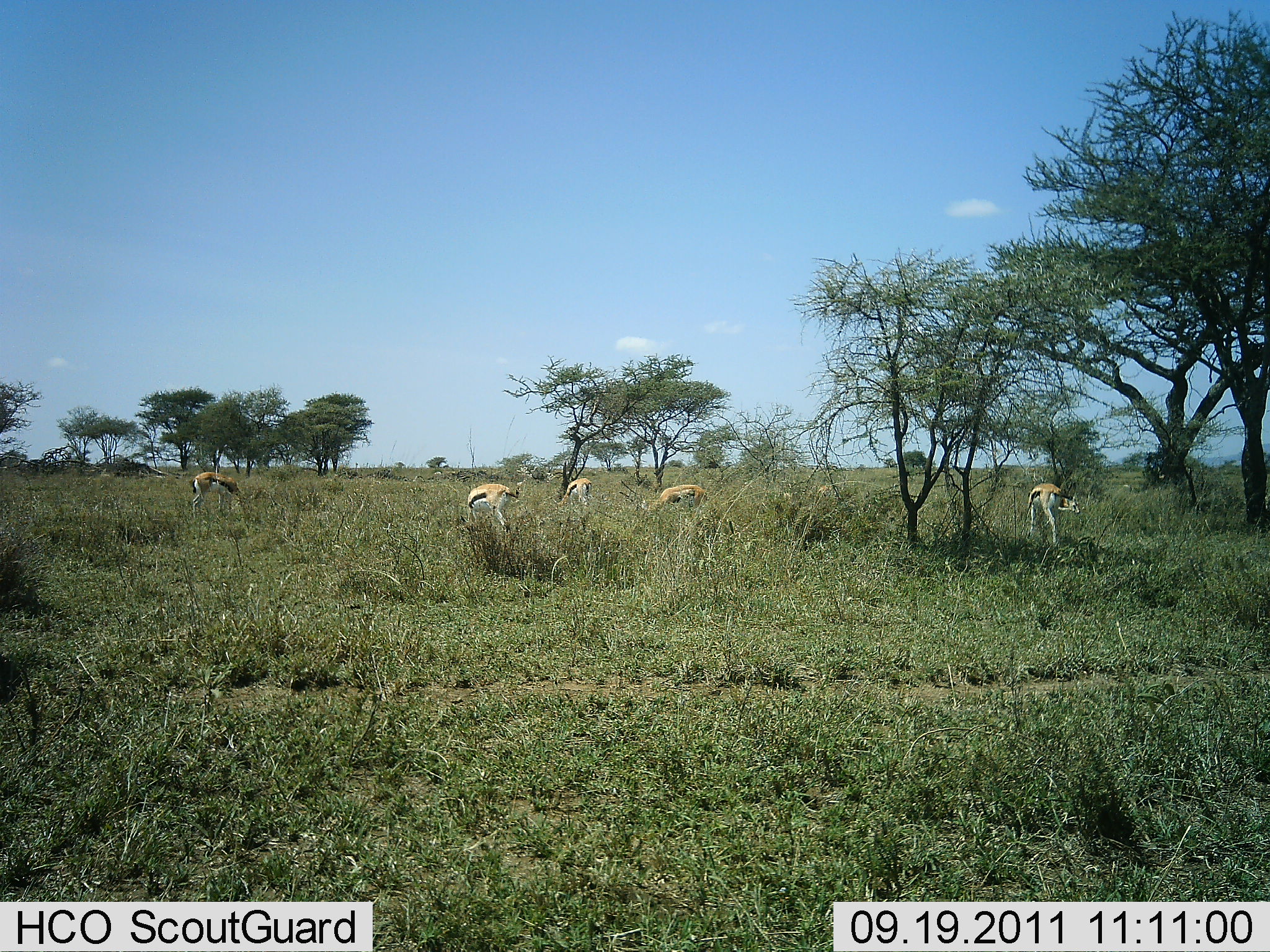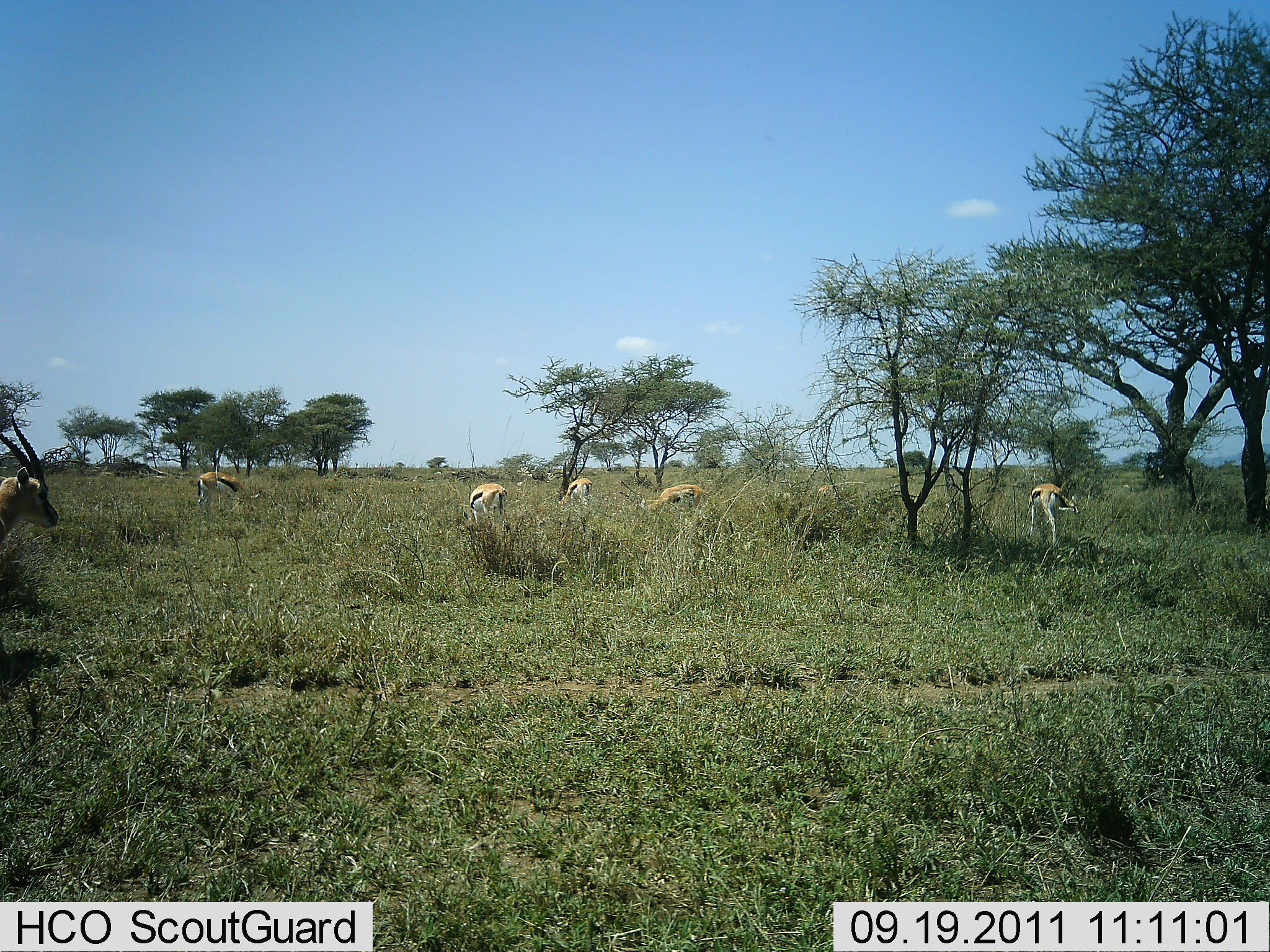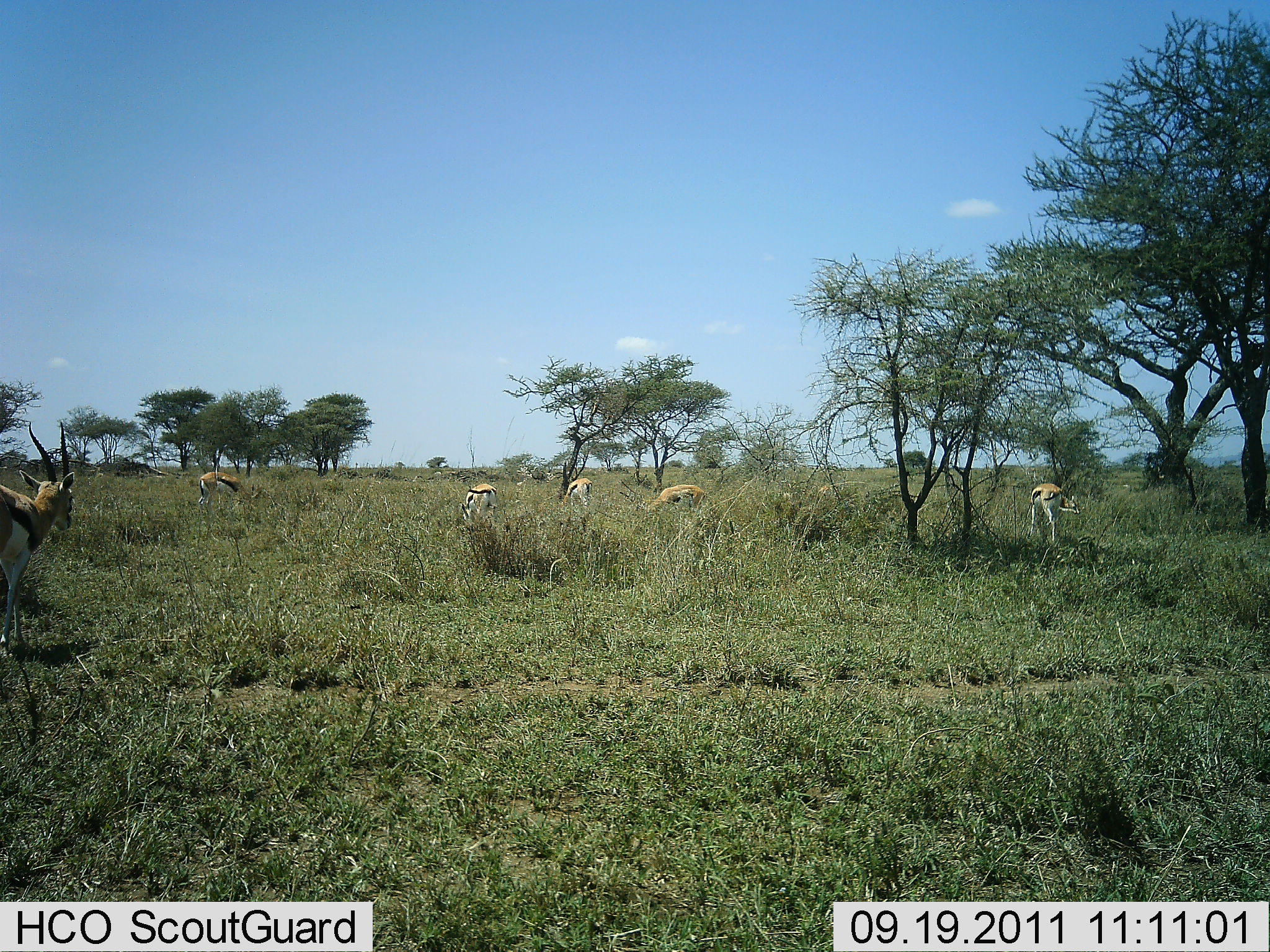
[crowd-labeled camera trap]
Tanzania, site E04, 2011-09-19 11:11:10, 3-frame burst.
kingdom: Animalia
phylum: Chordata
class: Mammalia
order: Artiodactyla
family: Bovidae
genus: Eudorcas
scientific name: Eudorcas thomsonii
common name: thomson's gazelle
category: gazellethomsons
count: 6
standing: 36%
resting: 0%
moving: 45%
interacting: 0%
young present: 0%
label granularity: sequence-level